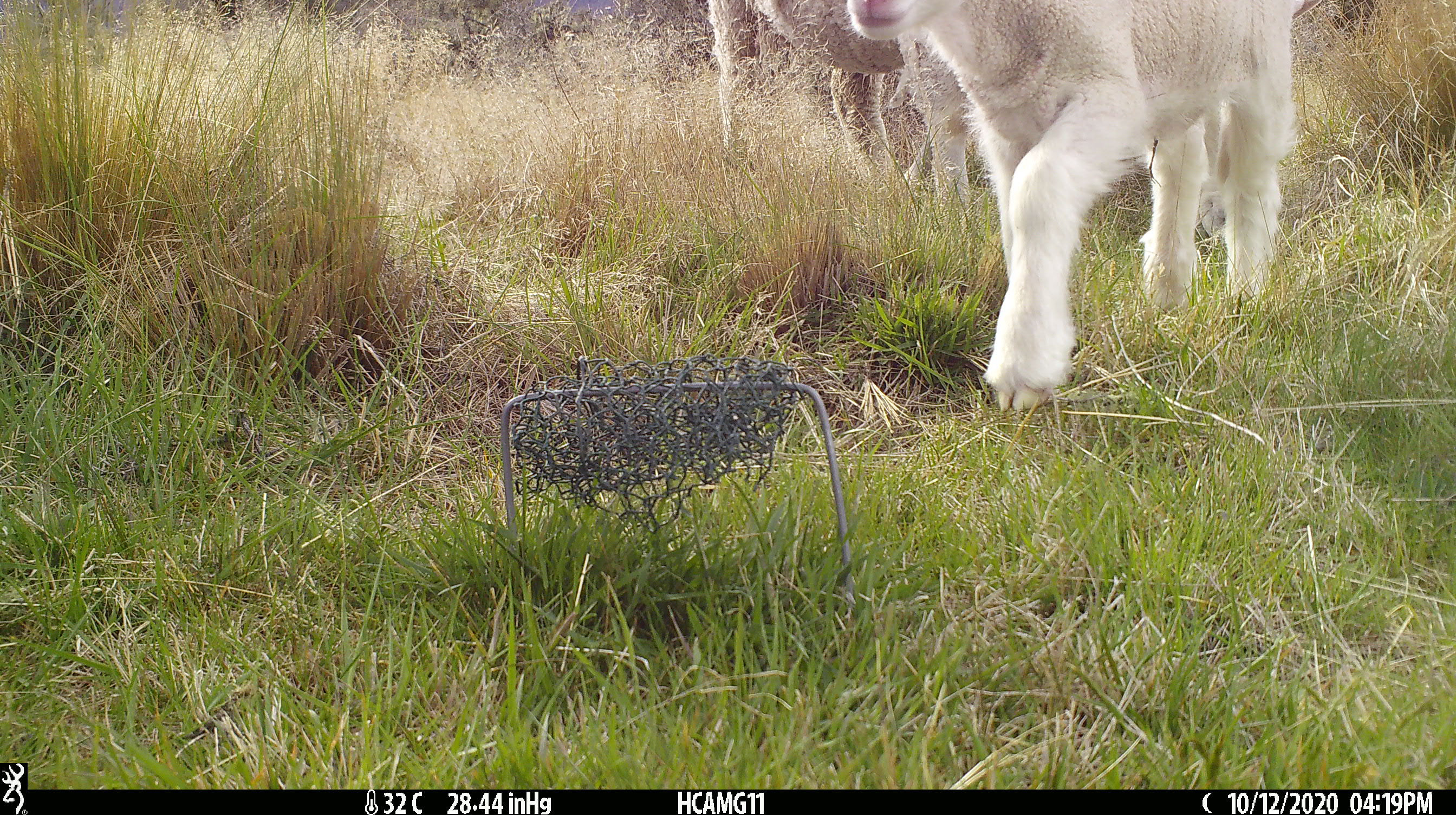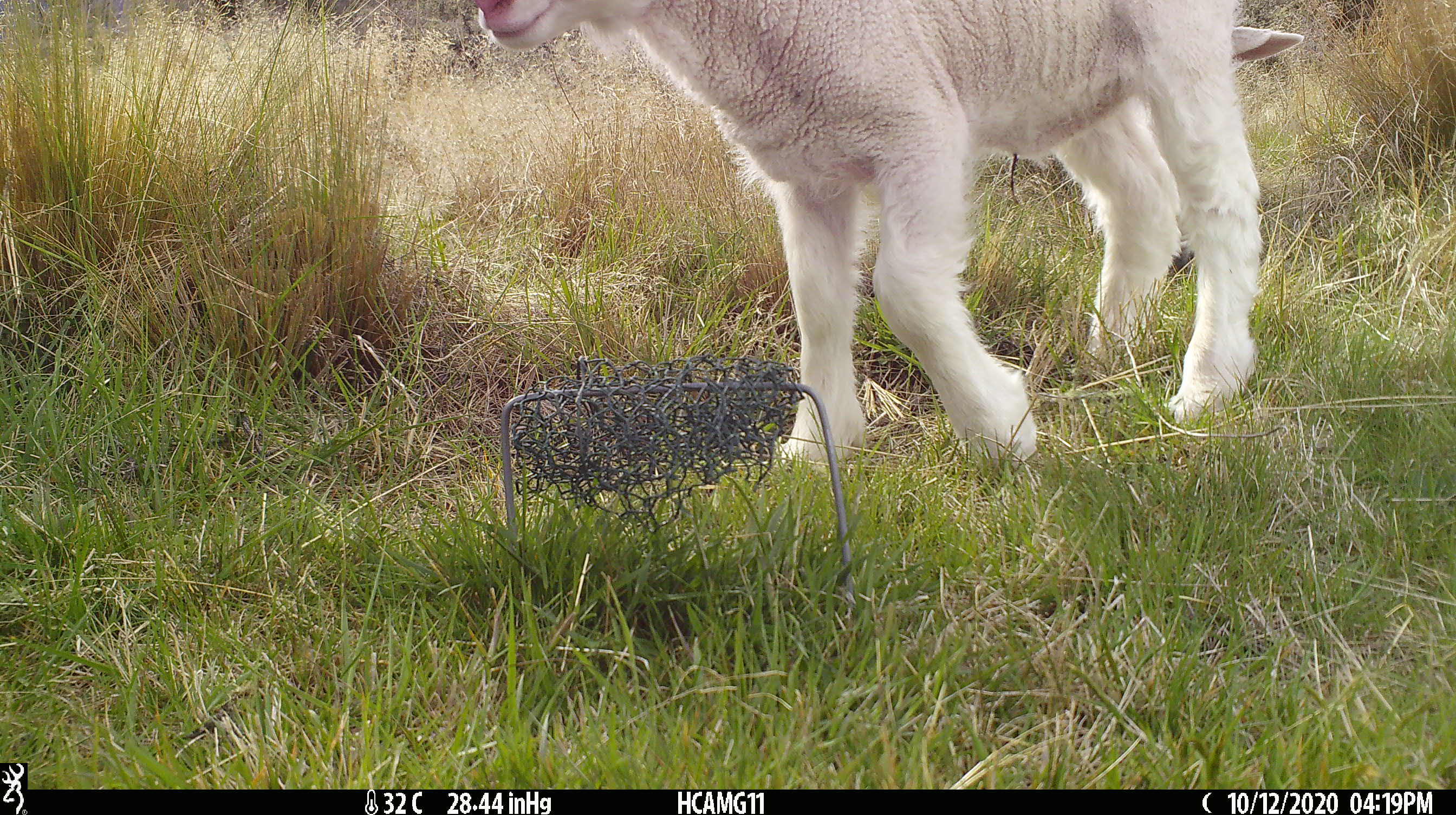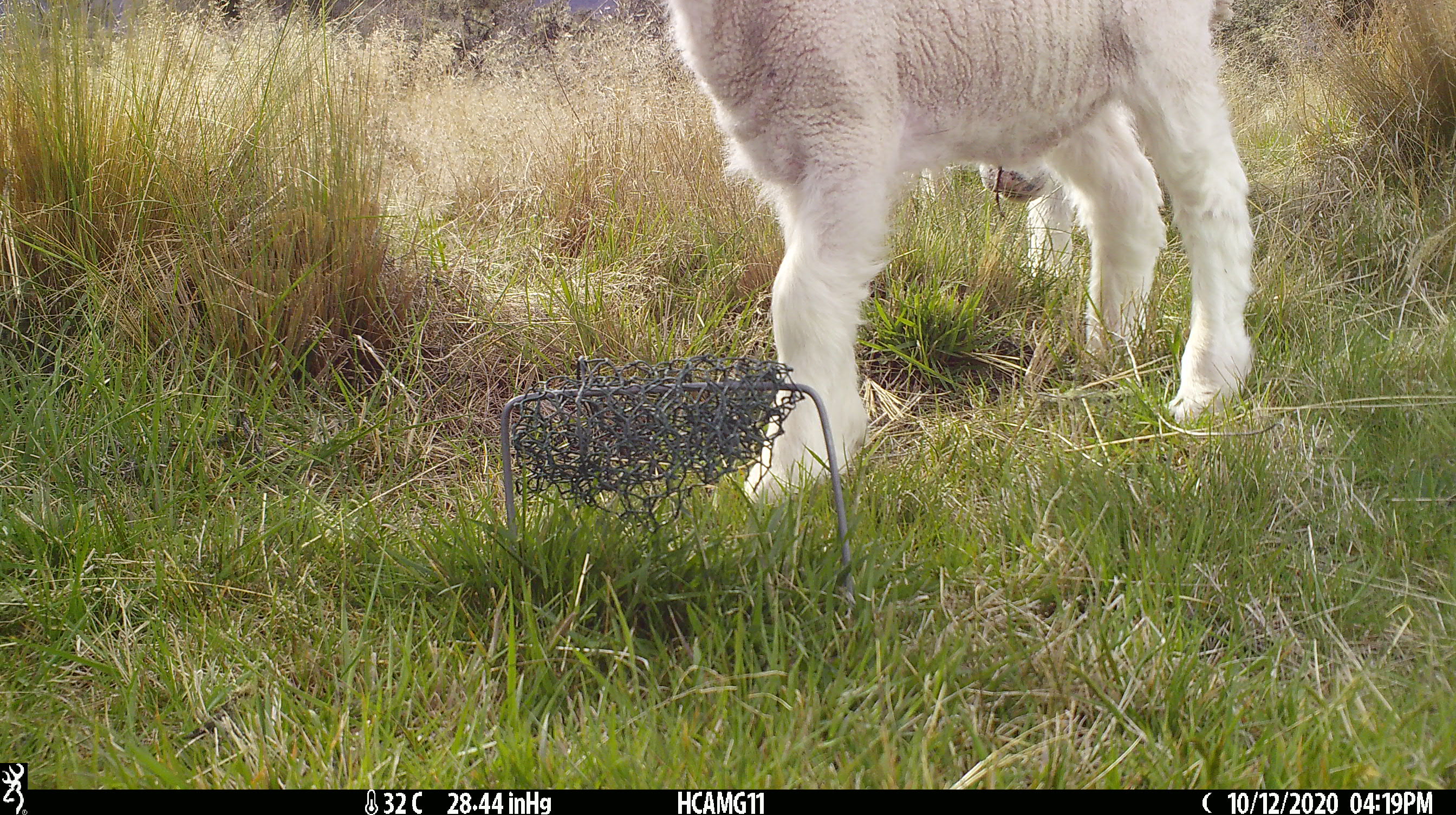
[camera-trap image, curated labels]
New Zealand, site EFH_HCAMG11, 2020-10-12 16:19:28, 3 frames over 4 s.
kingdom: Animalia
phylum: Chordata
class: Mammalia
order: Artiodactyla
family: Bovidae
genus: Ovis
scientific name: Ovis aries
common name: domestic sheep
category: sheep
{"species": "sheep (domestic sheep) (Ovis aries)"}